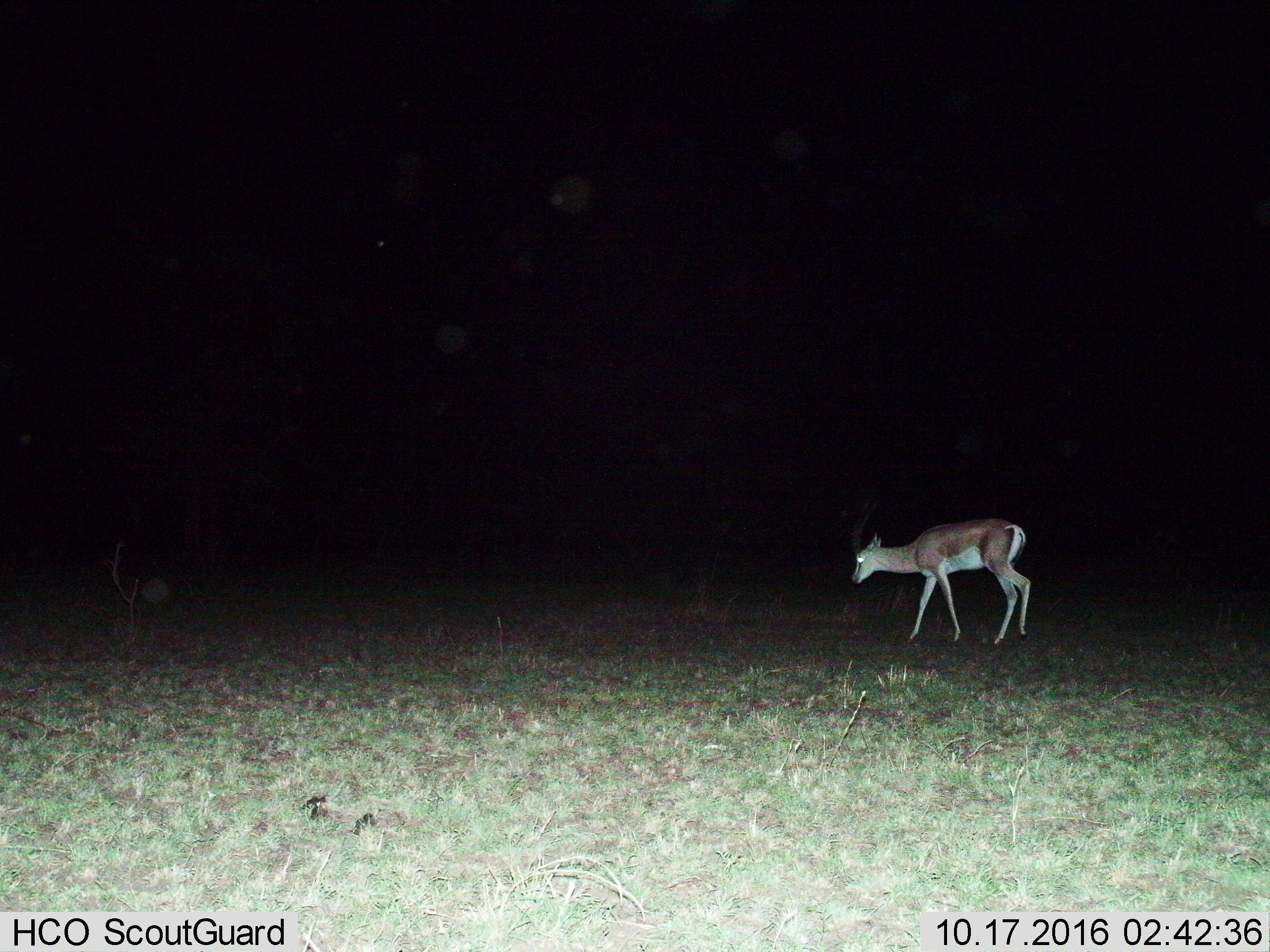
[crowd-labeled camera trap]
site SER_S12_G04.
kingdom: Animalia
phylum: Chordata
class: Mammalia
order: Artiodactyla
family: Bovidae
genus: Nanger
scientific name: Nanger granti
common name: grant's gazelle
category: gazellegrants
Gazellegrants (grant's gazelle) (Nanger granti), count 1. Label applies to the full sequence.